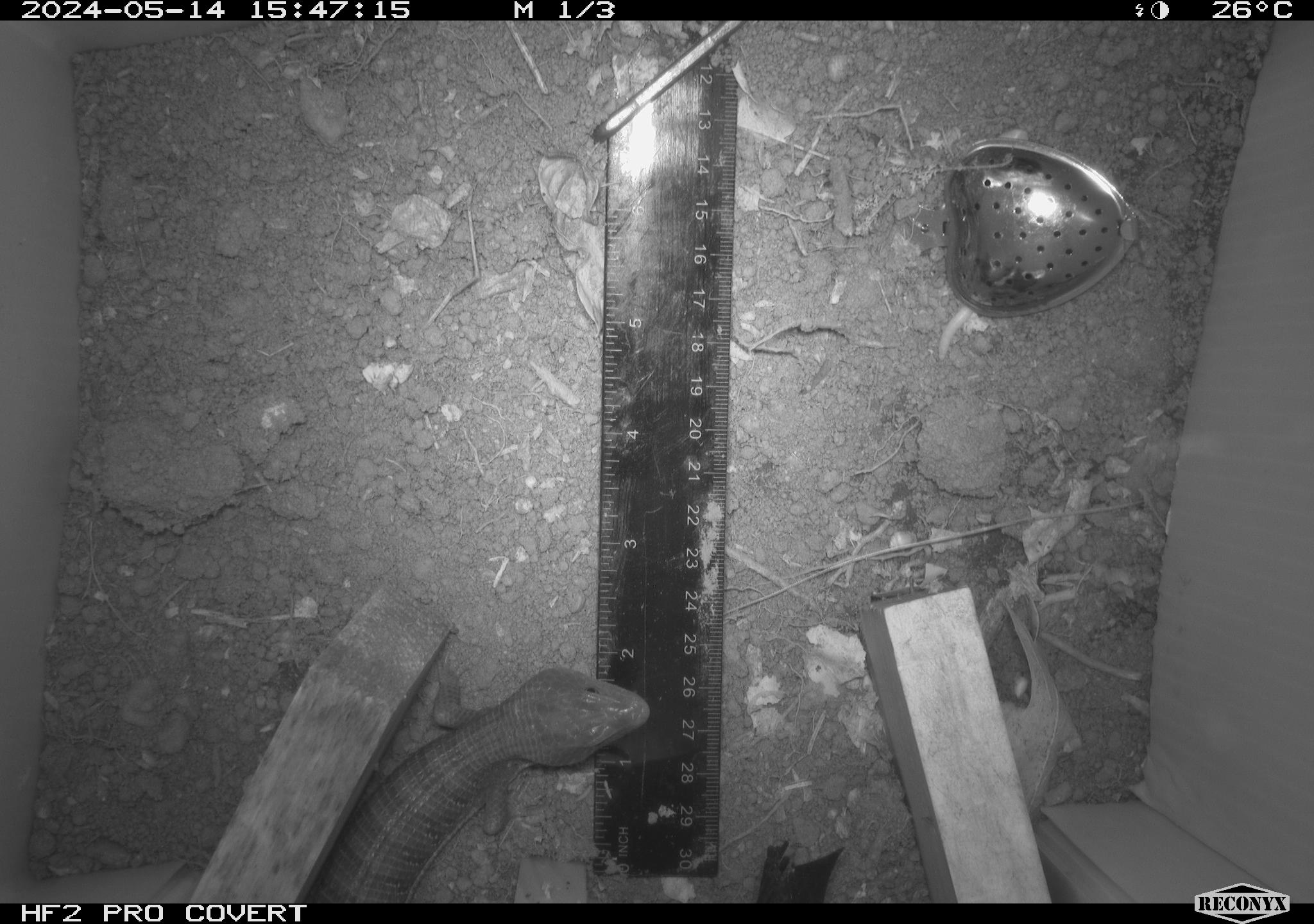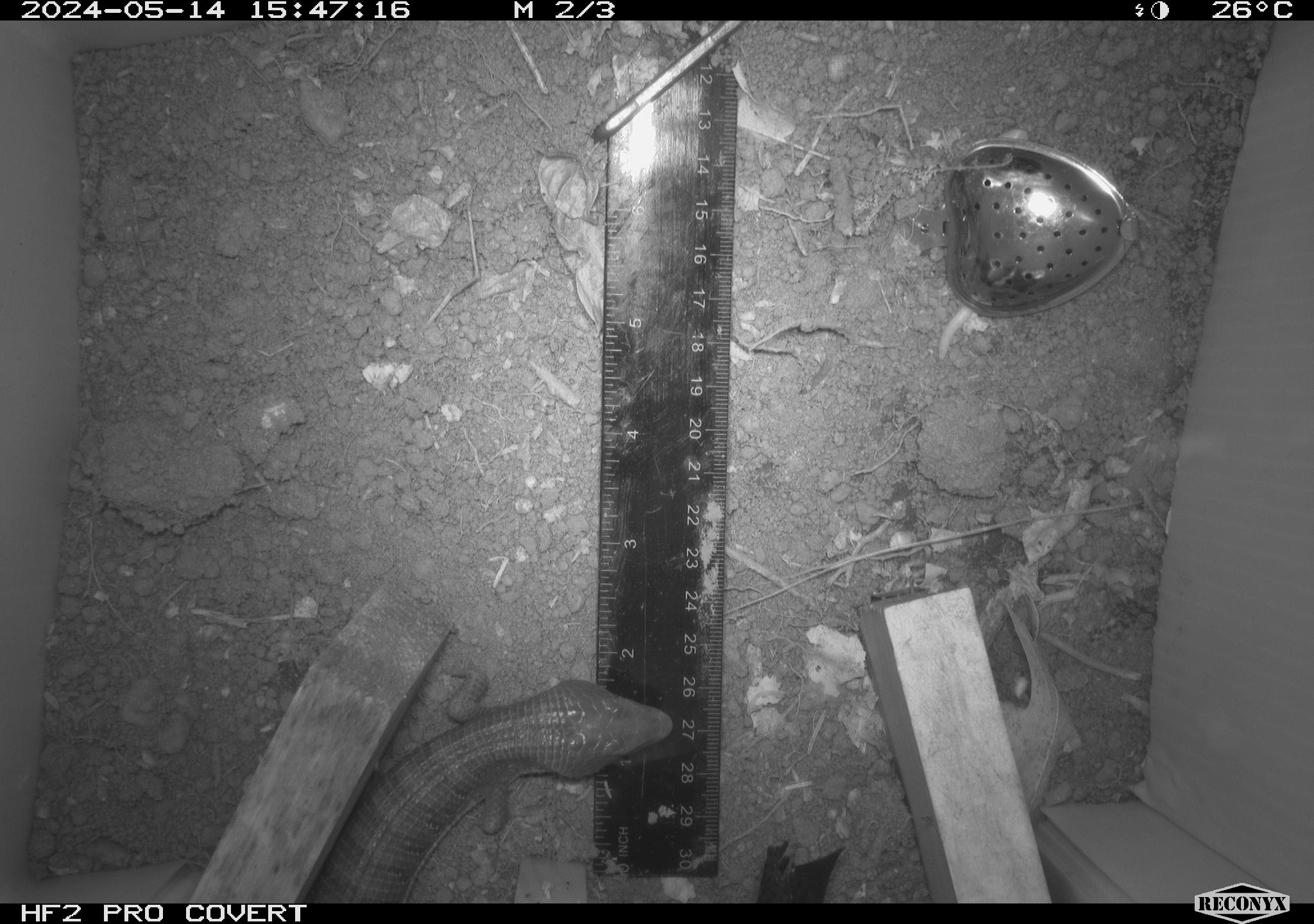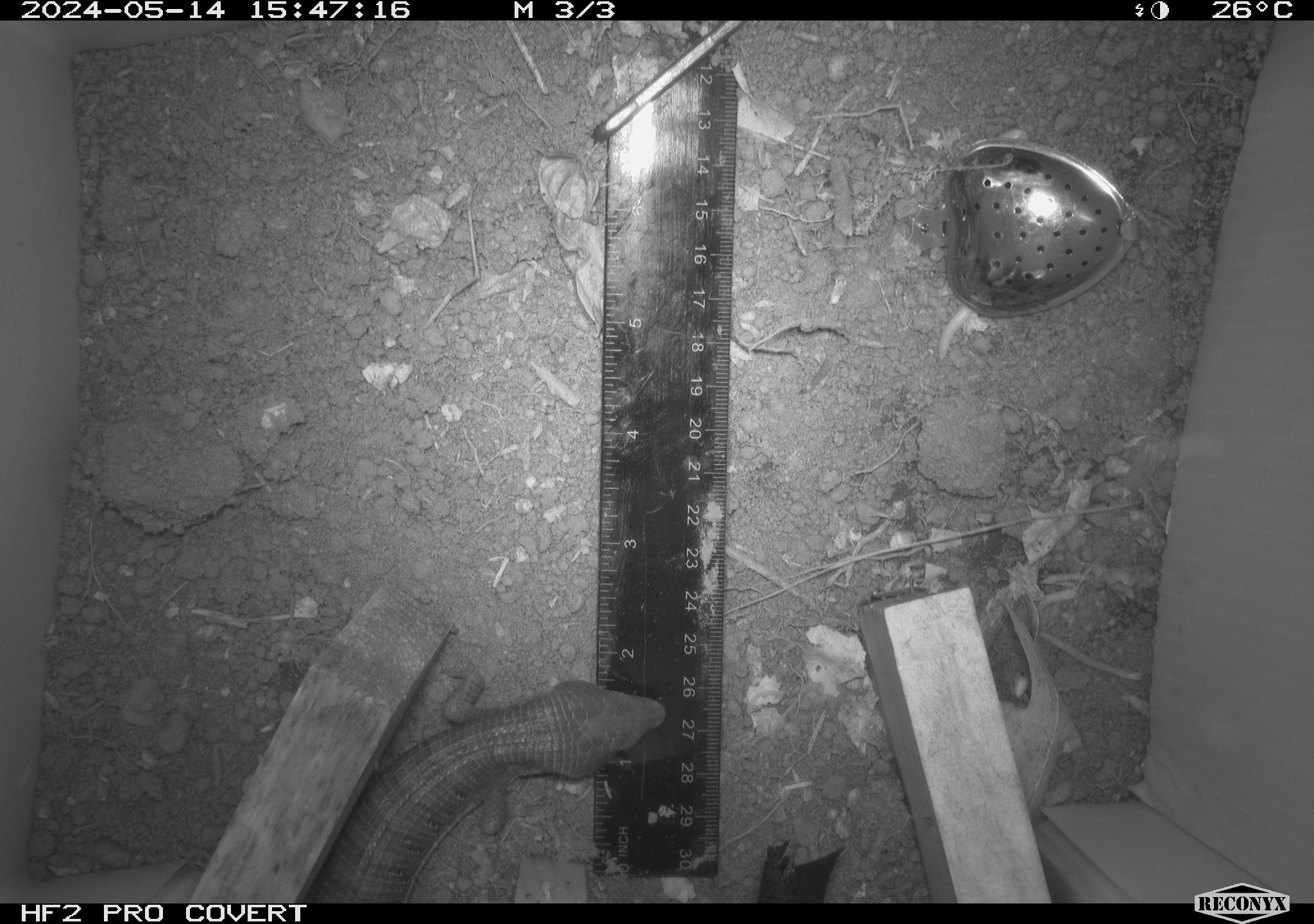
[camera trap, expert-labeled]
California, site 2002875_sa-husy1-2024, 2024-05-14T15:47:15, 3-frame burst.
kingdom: Animalia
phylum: Chordata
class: Reptilia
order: Squamata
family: Anguidae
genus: Elgaria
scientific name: Elgaria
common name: alligator lizards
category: elgaria species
Elgaria species (alligator lizards) (Elgaria).